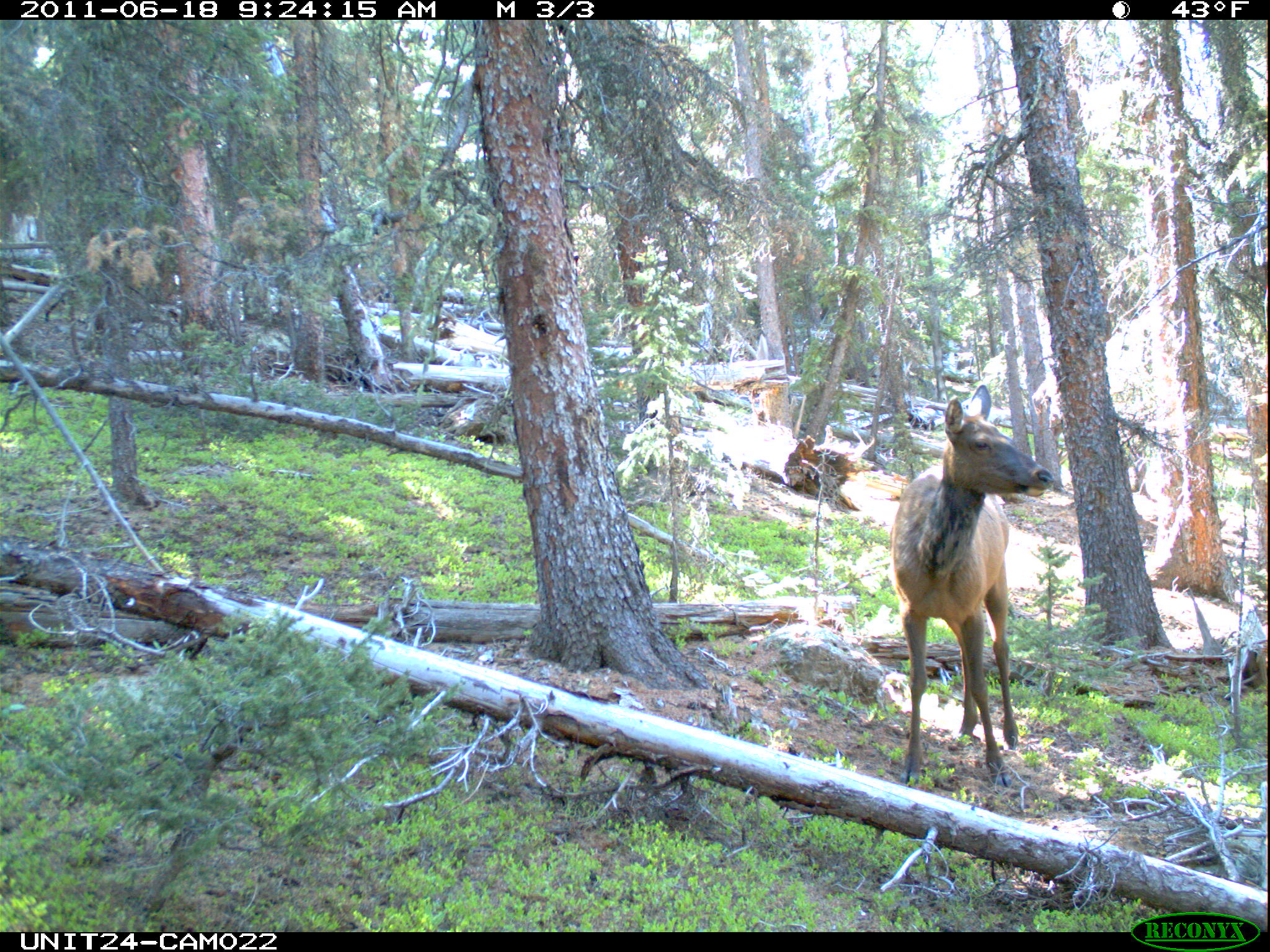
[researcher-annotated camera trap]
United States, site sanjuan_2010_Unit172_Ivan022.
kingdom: Animalia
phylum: Chordata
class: Mammalia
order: Artiodactyla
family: Cervidae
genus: Cervus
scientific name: Cervus elaphus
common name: red deer